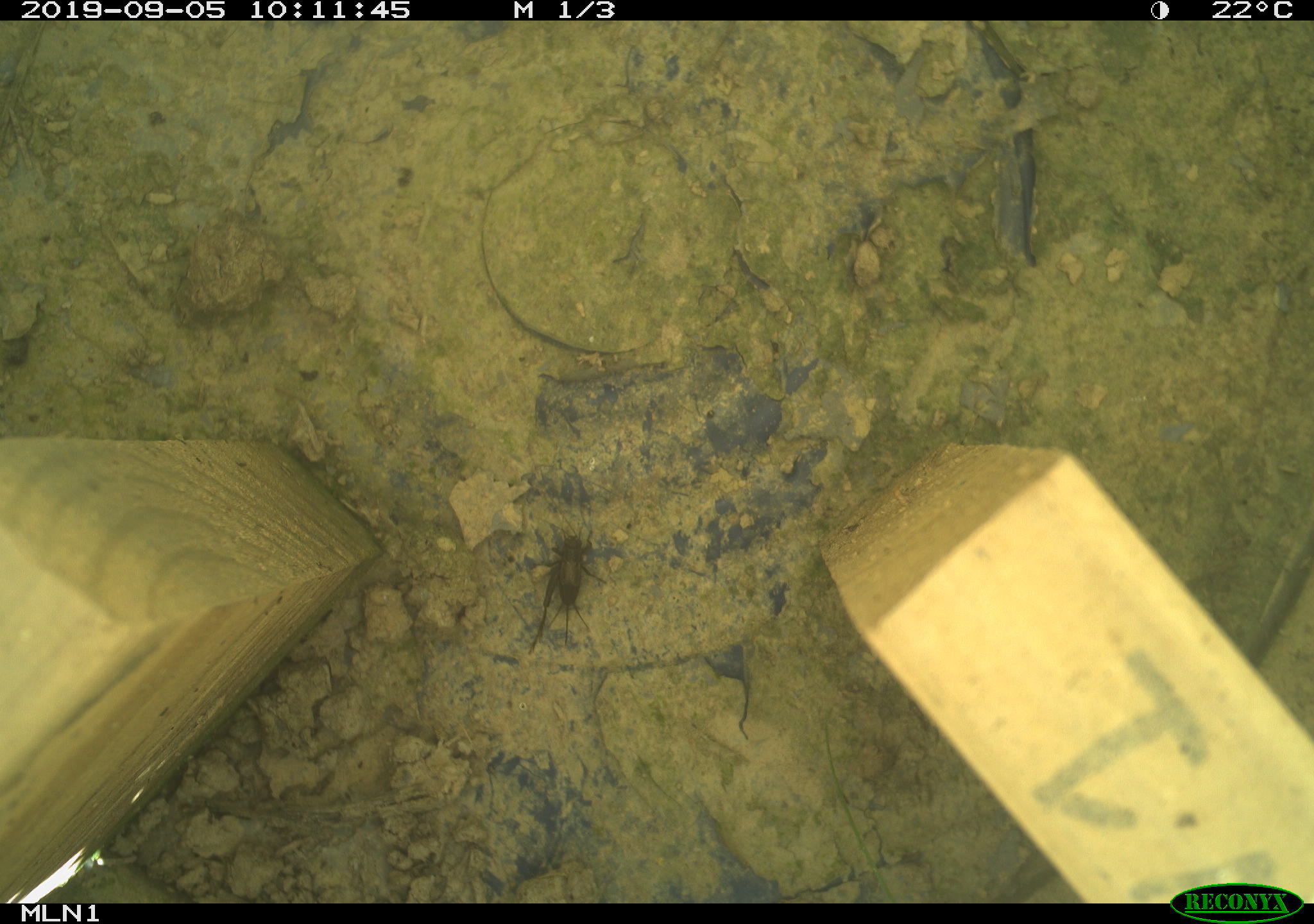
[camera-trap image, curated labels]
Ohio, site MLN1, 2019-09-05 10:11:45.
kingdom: Animalia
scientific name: Animalia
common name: animal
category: invertebrate